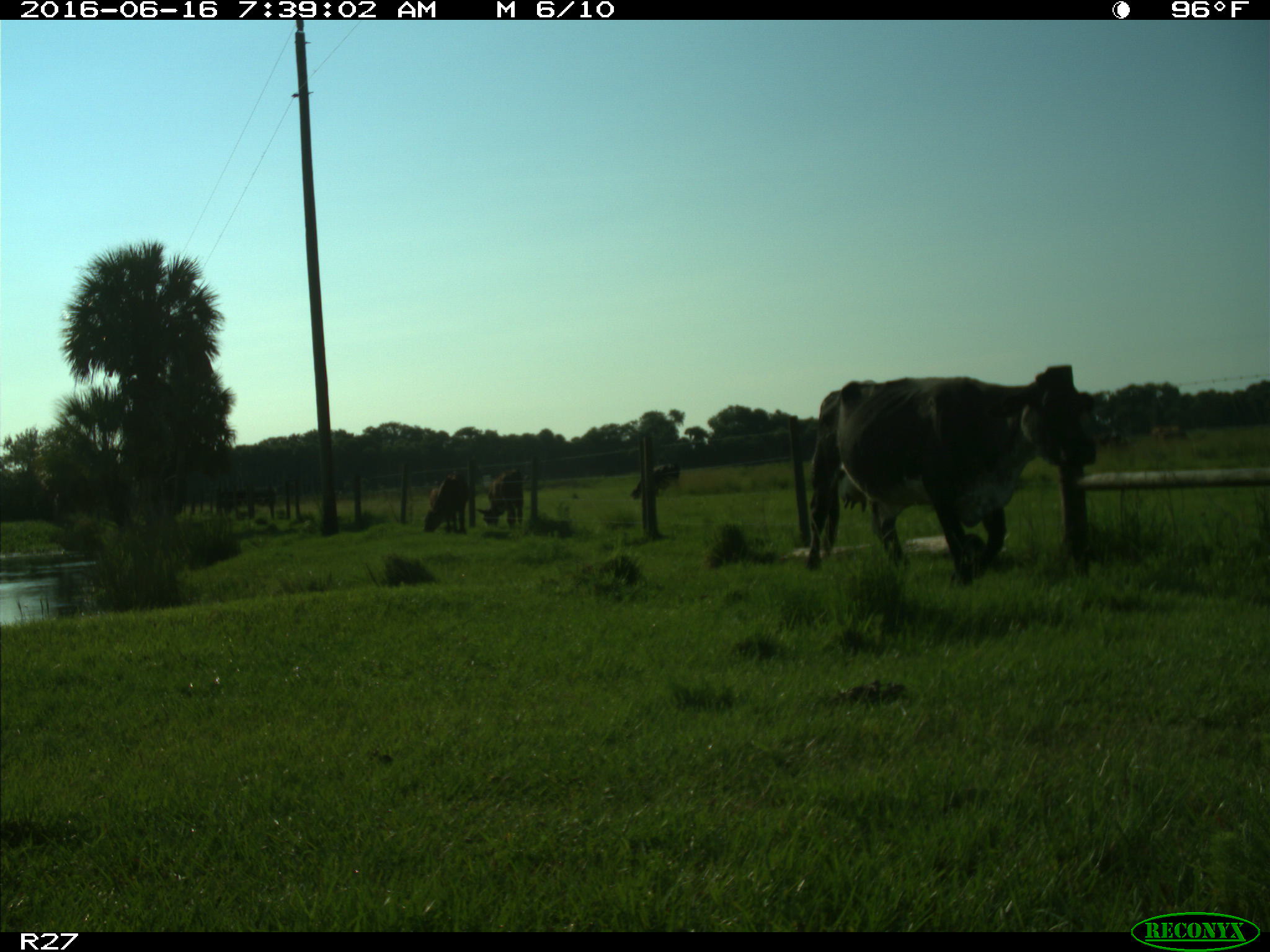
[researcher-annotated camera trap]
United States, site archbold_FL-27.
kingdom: Animalia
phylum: Chordata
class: Mammalia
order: Artiodactyla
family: Bovidae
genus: Bos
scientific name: Bos taurus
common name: domestic cow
Bos taurus (domestic cow).